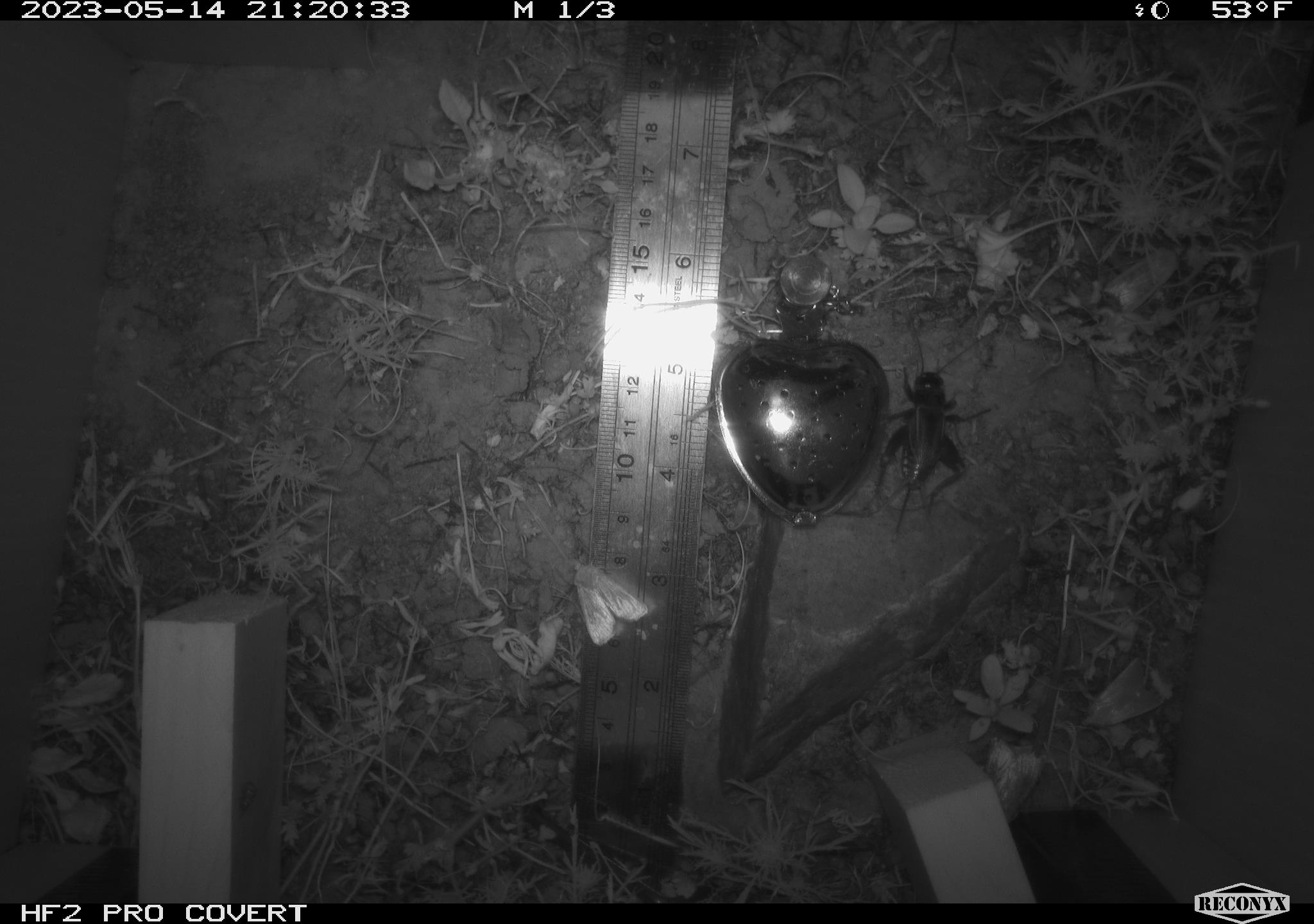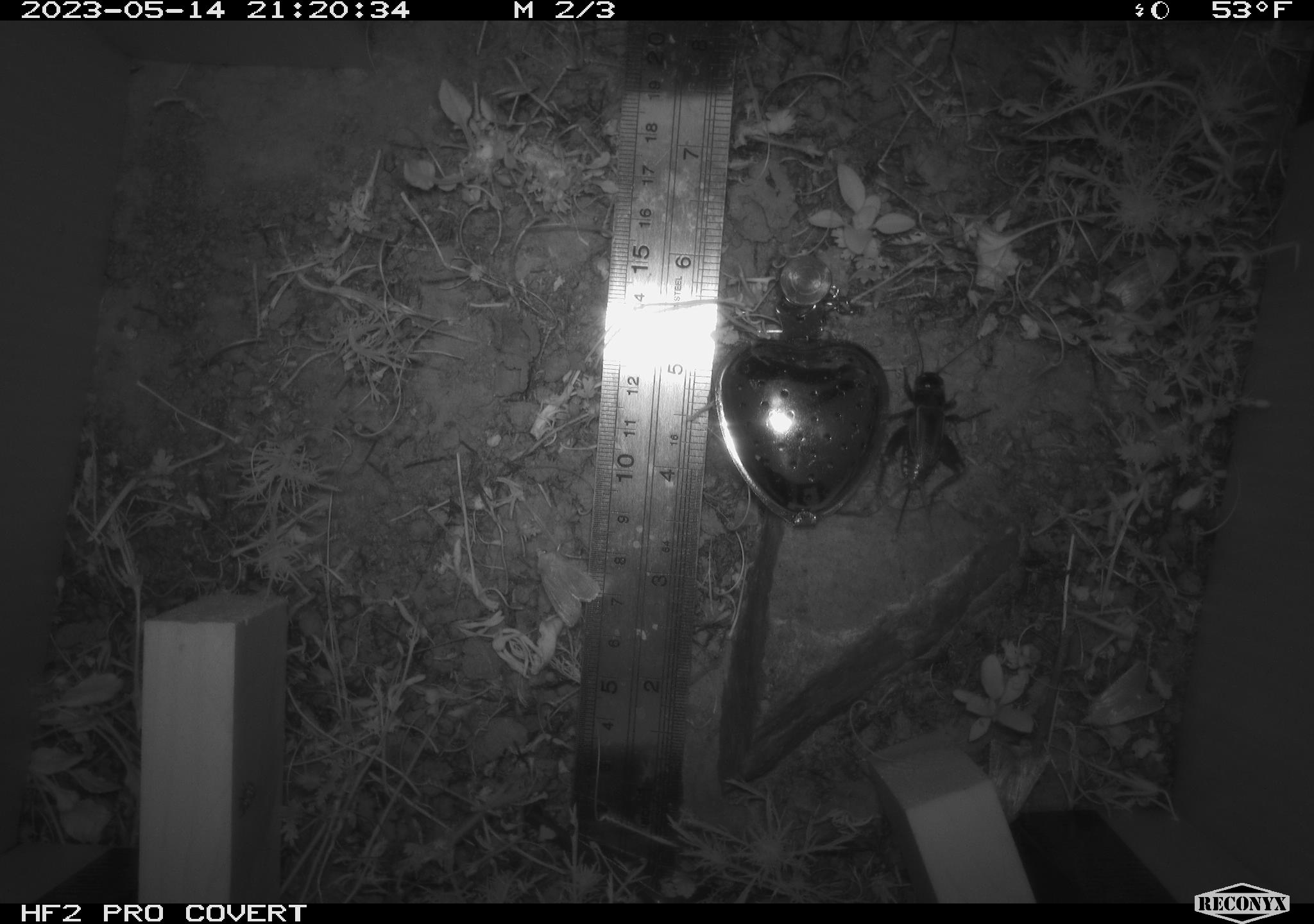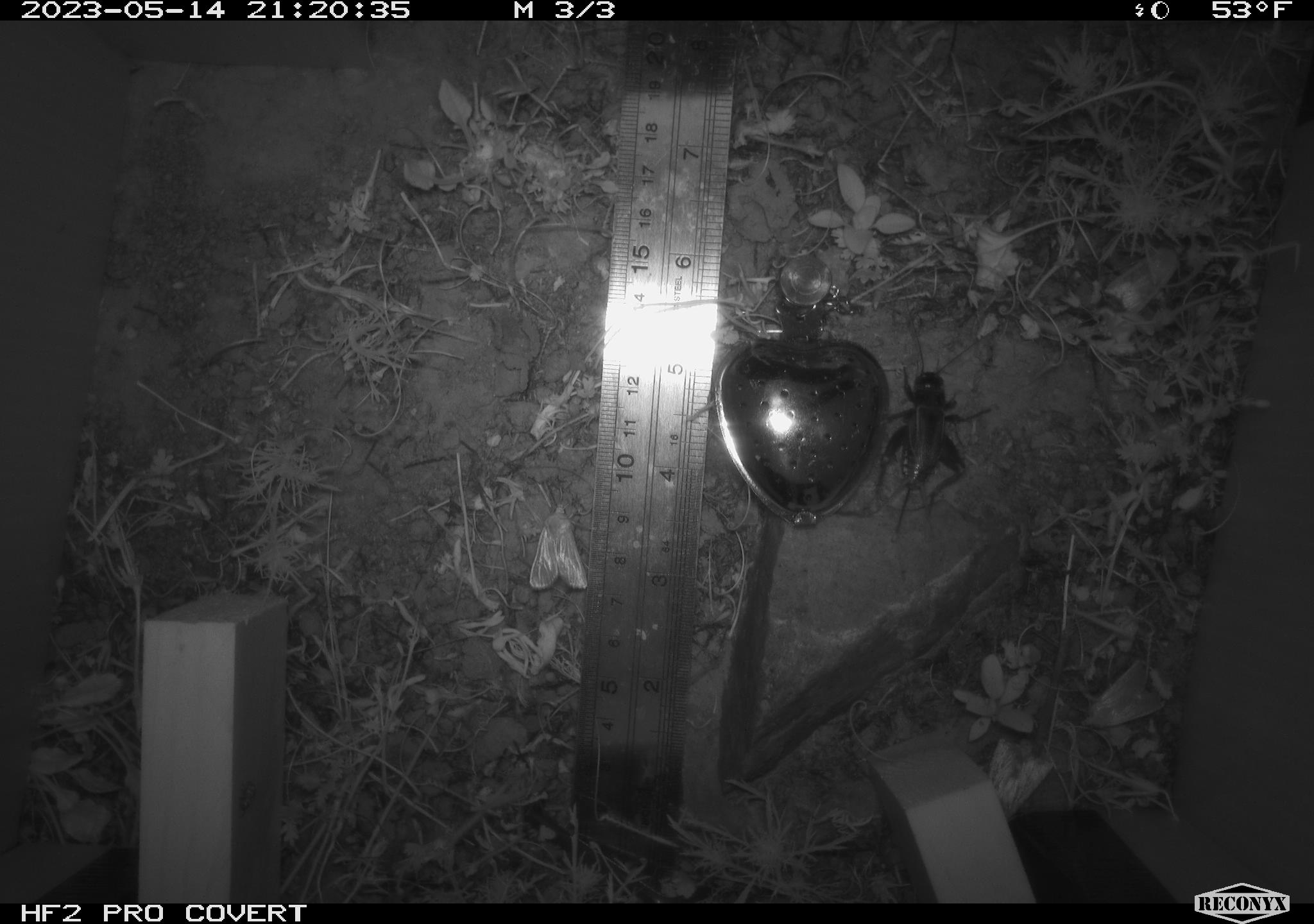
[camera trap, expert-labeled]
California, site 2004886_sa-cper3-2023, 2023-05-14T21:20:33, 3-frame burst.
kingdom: Animalia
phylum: Arthropoda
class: Insecta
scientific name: Insecta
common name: insect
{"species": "insect (Insecta)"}